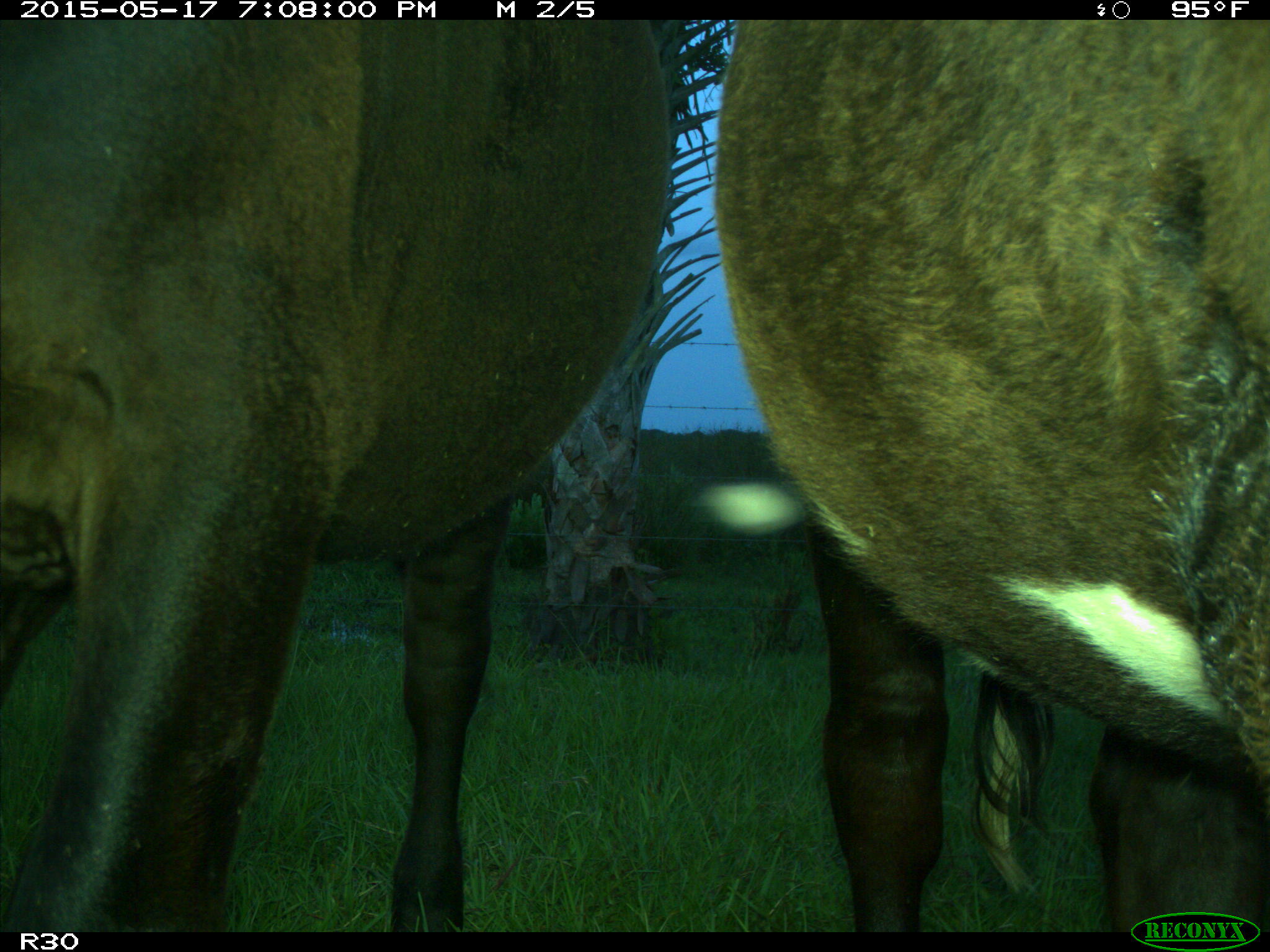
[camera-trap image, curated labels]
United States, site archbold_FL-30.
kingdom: Animalia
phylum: Chordata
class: Mammalia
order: Artiodactyla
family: Bovidae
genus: Bos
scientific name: Bos taurus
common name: domestic cow